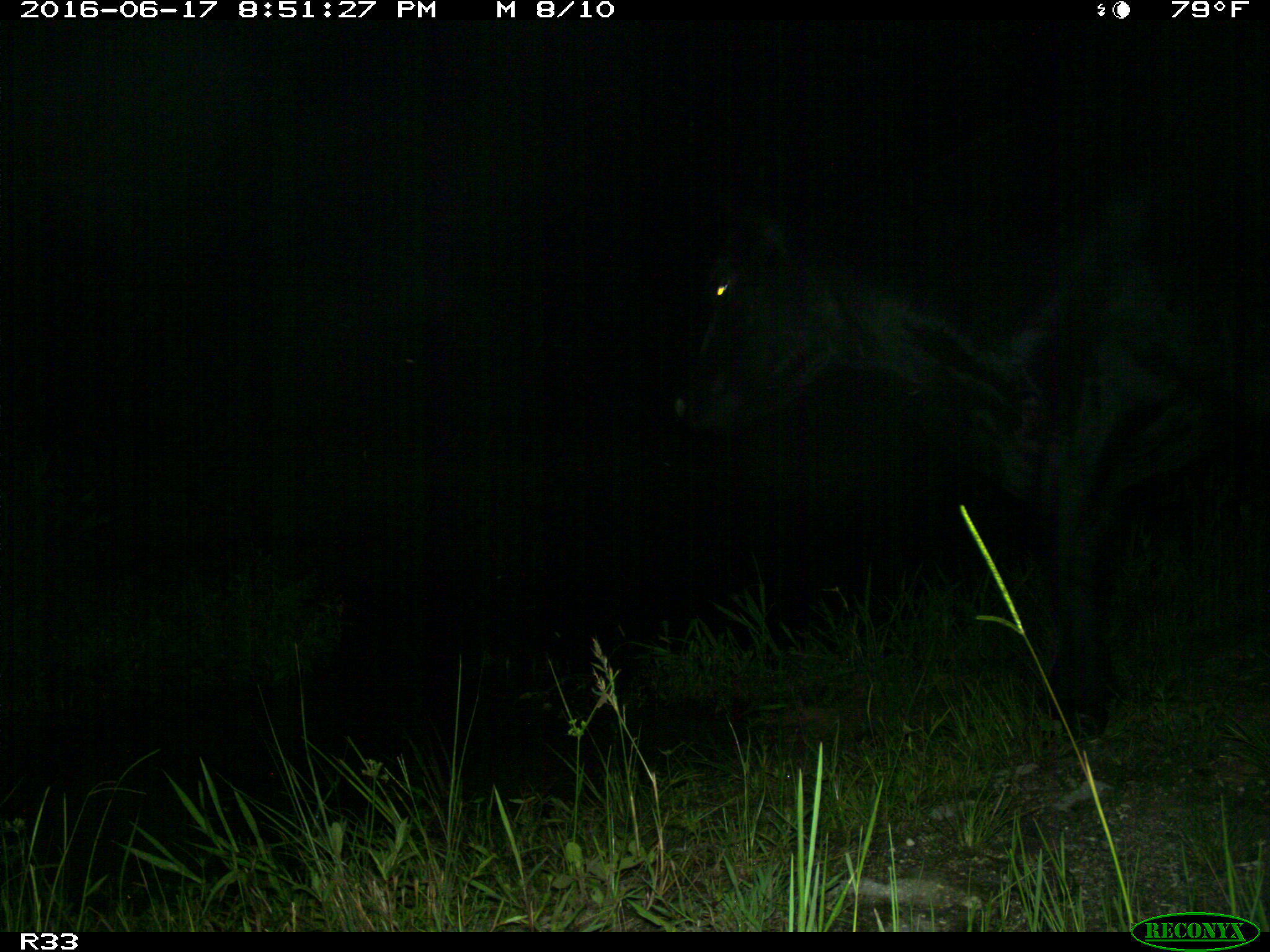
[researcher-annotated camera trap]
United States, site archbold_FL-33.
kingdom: Animalia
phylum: Chordata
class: Mammalia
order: Artiodactyla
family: Bovidae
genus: Bos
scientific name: Bos taurus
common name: domestic cow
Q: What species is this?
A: Bos taurus (domestic cow).